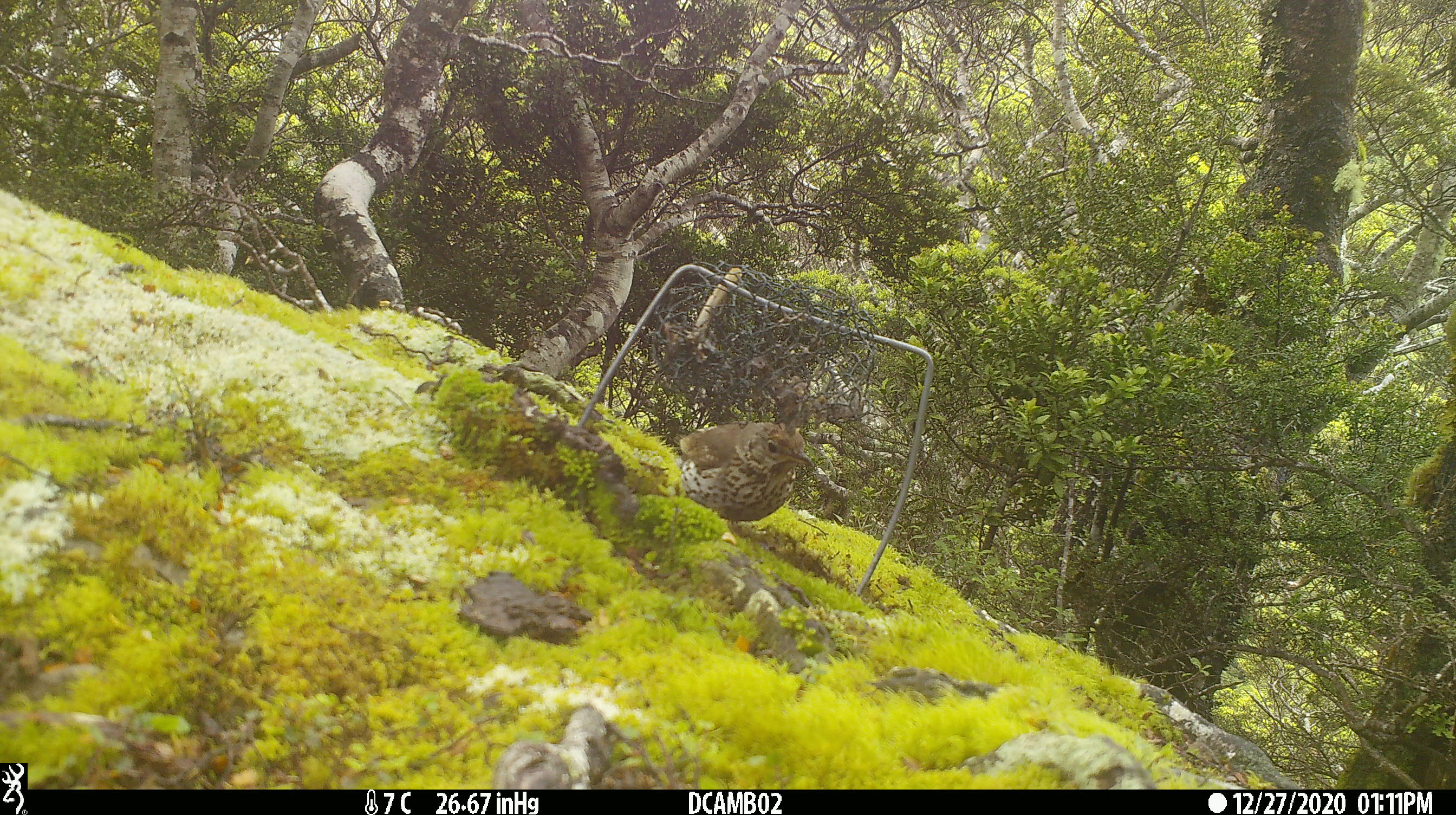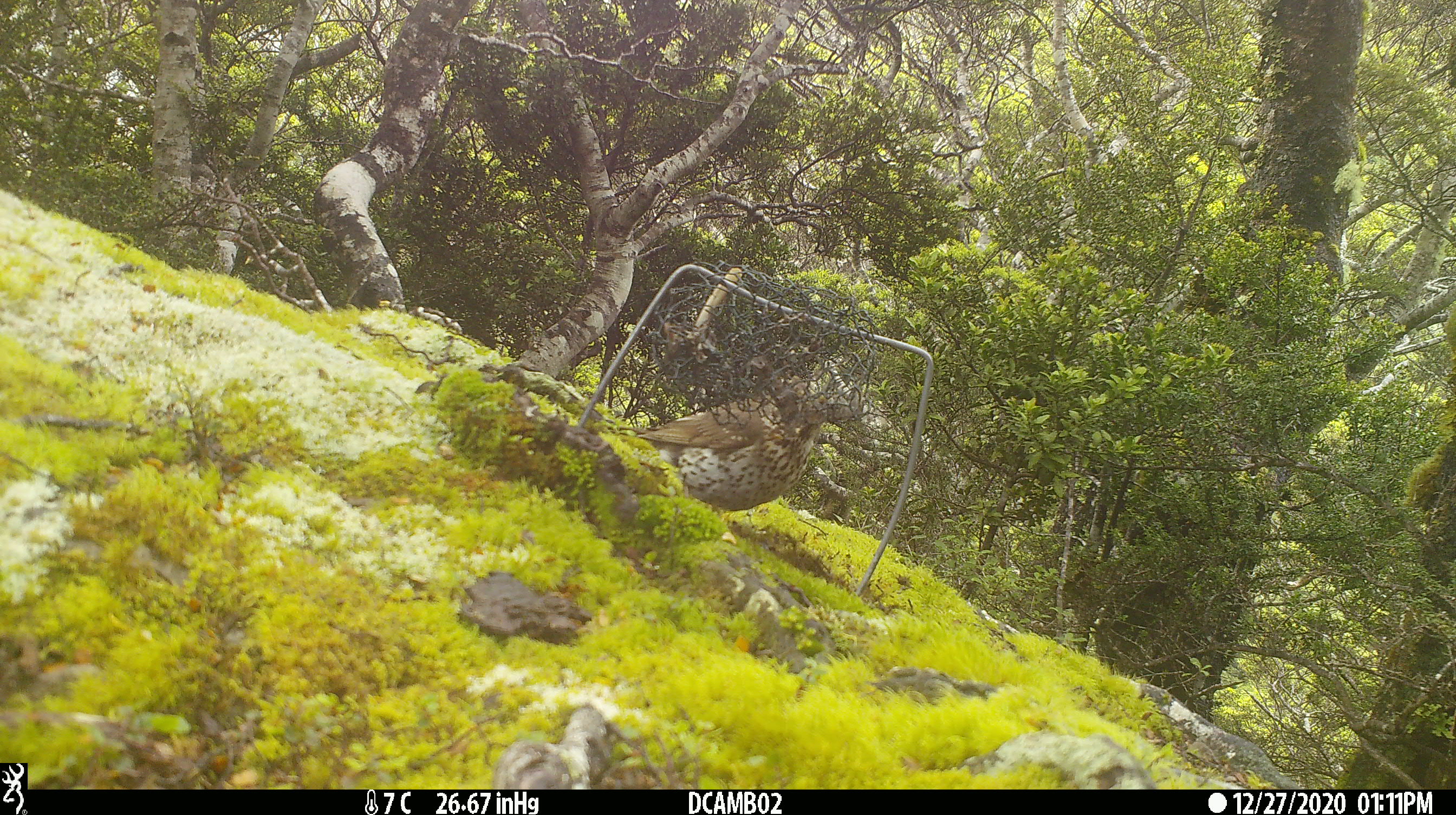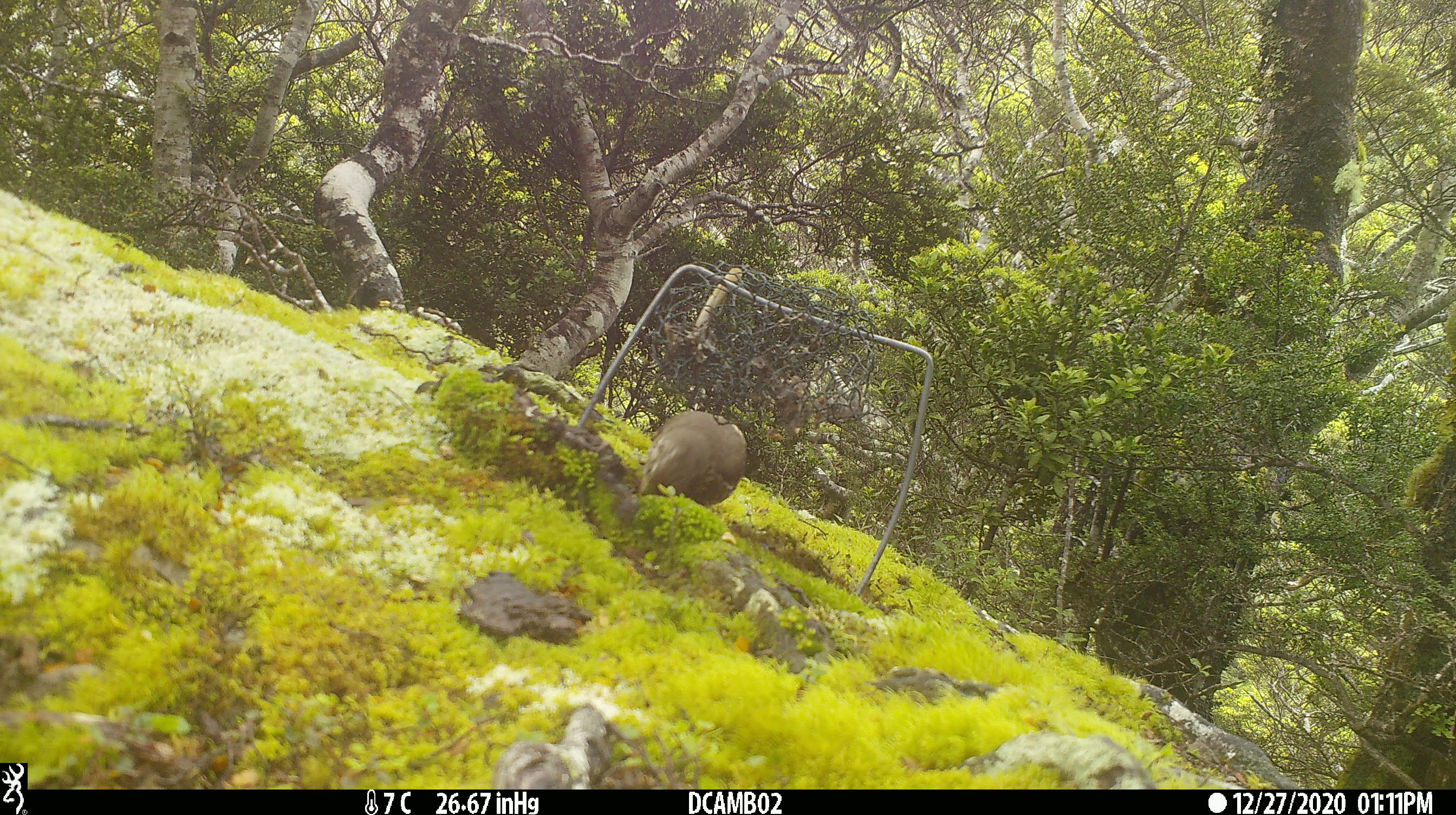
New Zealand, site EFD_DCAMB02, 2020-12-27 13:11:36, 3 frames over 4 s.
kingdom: Animalia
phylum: Chordata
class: Aves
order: Passeriformes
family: Turdidae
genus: Turdus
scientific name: Turdus philomelos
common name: song thrush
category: thrush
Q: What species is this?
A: Thrush (song thrush) (Turdus philomelos).